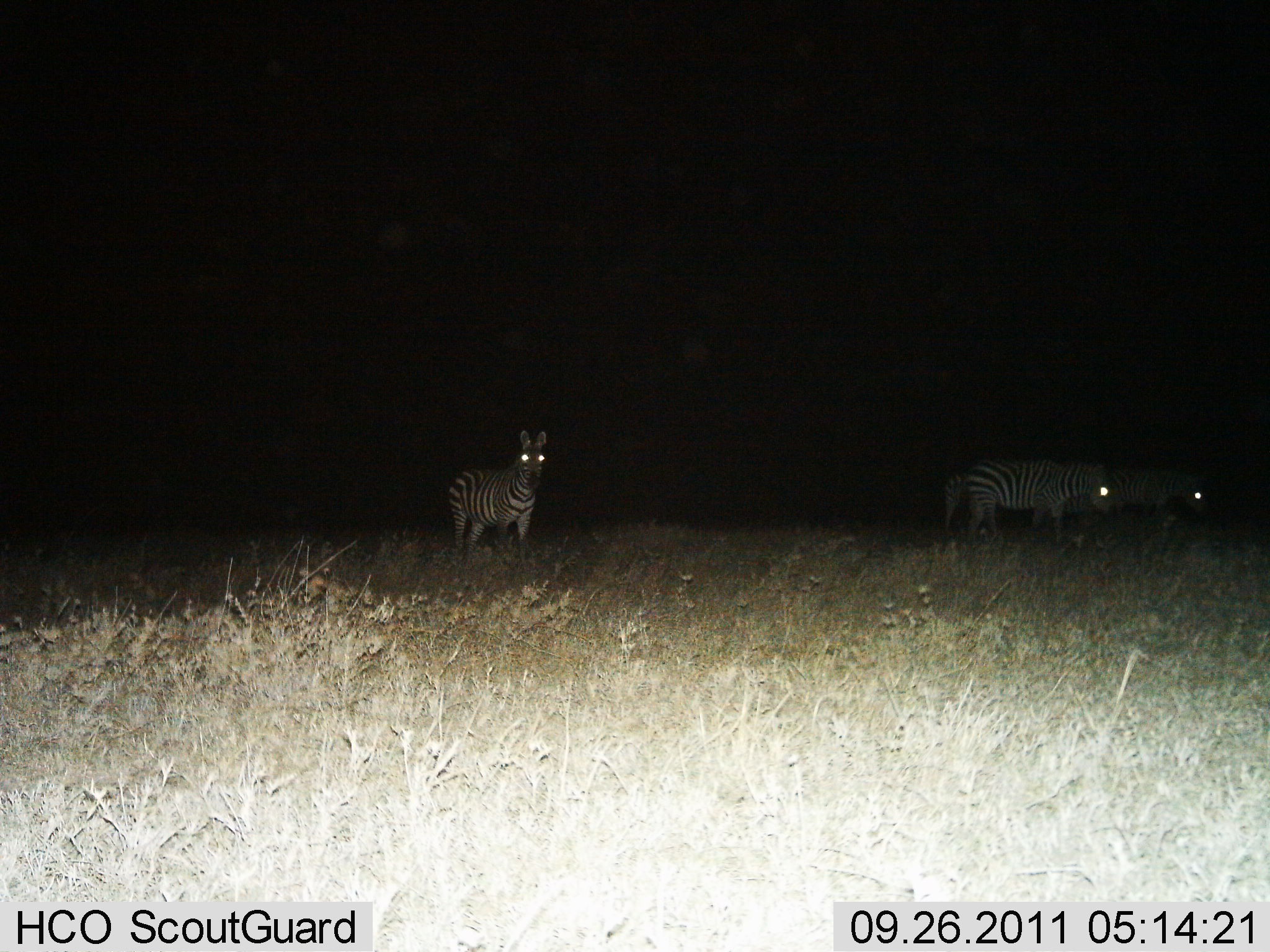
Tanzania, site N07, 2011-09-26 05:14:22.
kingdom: Animalia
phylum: Chordata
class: Mammalia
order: Perissodactyla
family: Equidae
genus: Equus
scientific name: Equus quagga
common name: plains zebra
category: zebra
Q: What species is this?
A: Zebra (plains zebra) (Equus quagga).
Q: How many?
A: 3.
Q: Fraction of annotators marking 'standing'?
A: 86%.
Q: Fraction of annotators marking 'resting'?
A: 0%.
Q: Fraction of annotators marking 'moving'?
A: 36%.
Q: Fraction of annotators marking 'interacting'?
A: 0%.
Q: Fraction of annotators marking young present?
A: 0%.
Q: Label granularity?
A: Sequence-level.